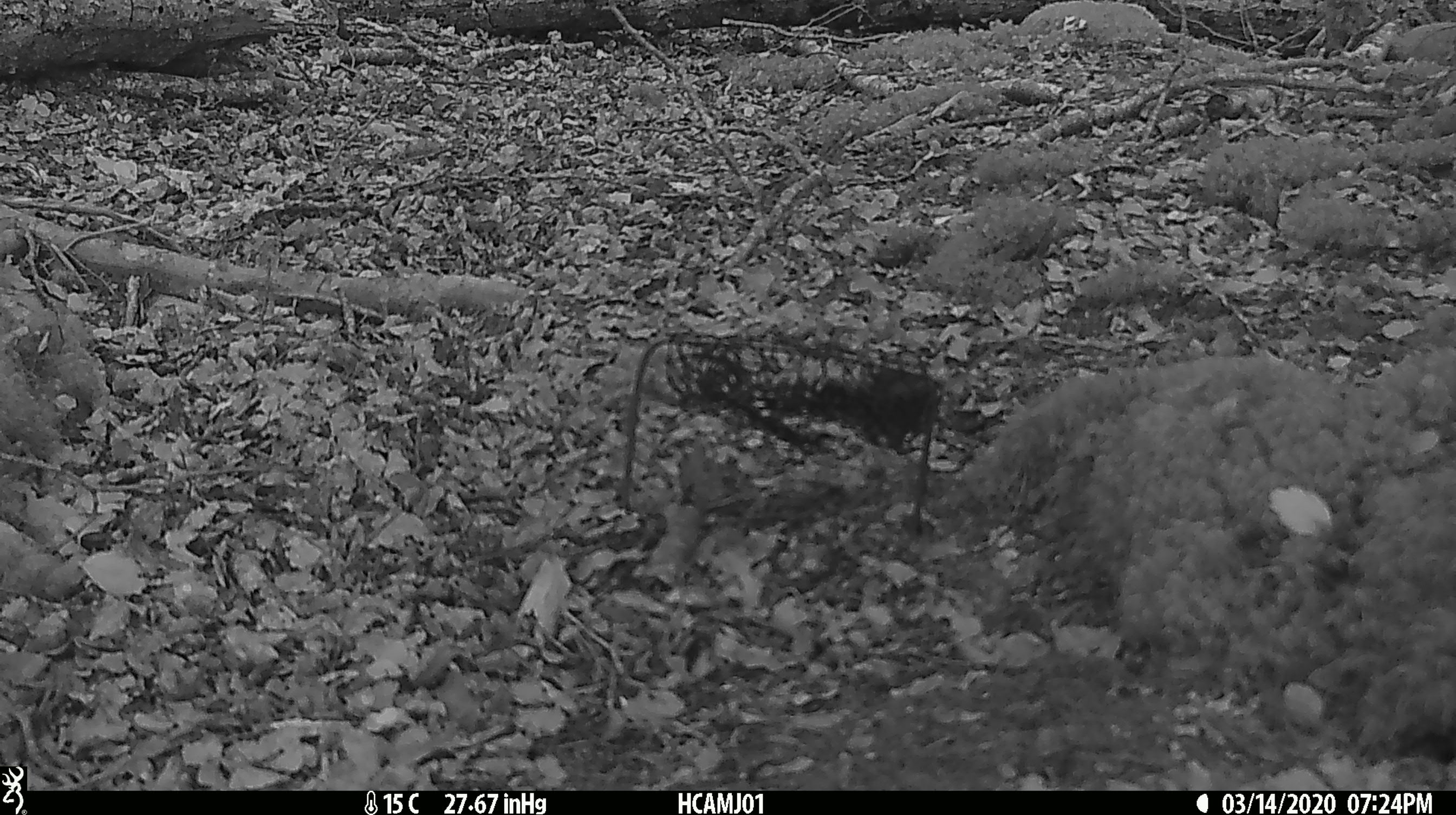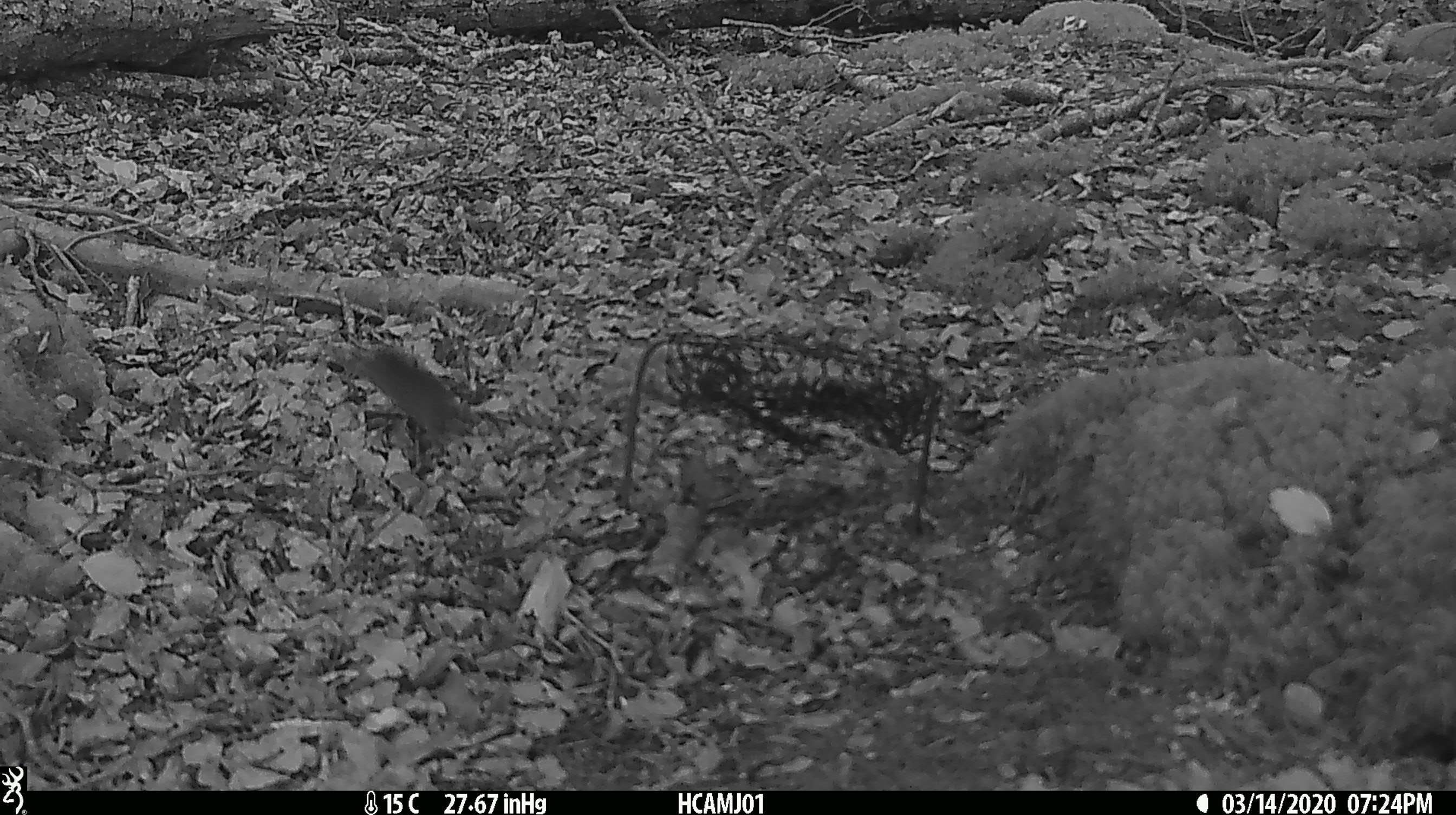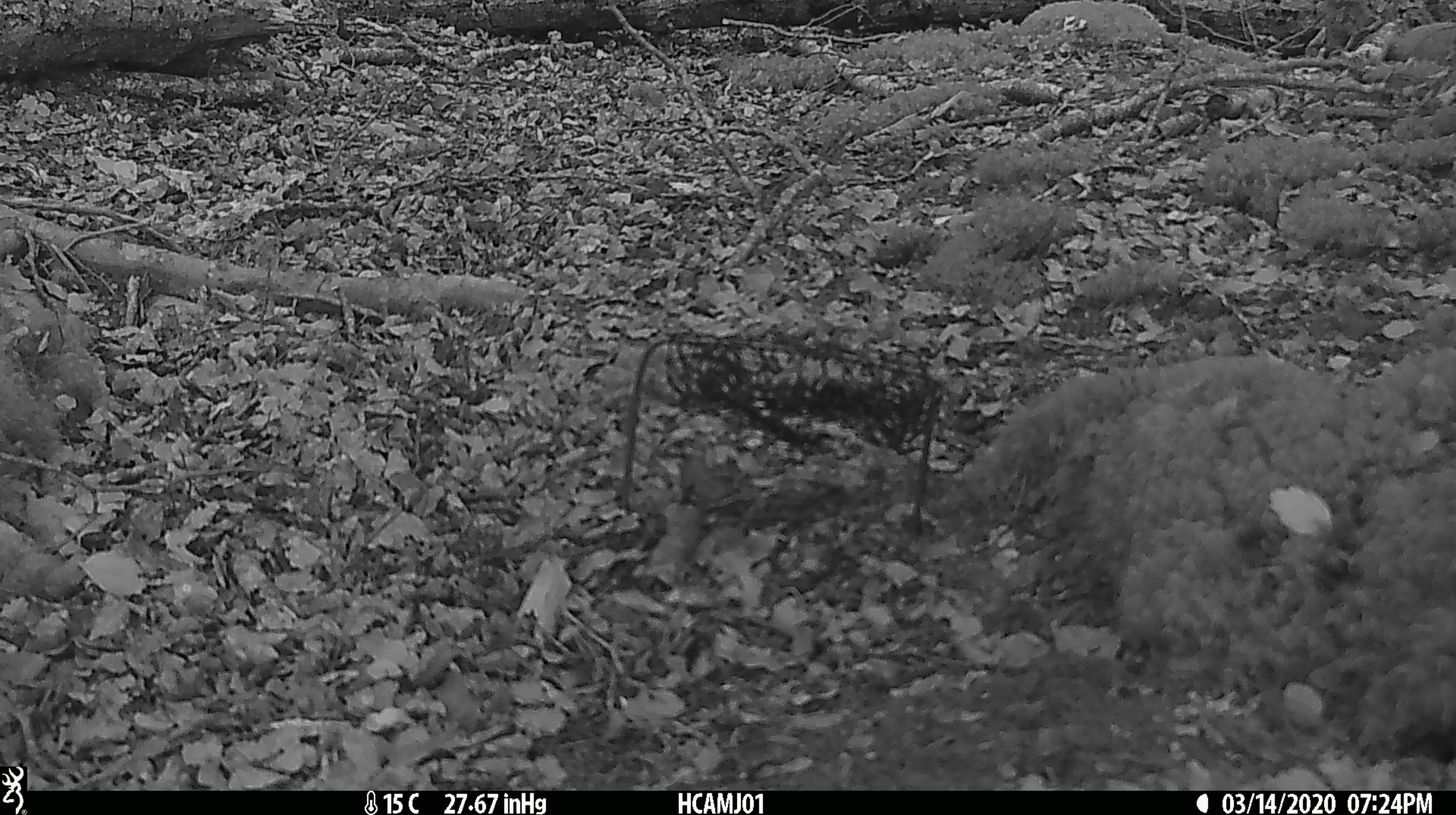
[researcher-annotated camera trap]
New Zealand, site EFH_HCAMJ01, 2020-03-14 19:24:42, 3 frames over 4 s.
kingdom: Animalia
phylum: Chordata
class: Mammalia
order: Rodentia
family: Muridae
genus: Mus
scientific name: Mus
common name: mouse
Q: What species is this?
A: Mouse (Mus).